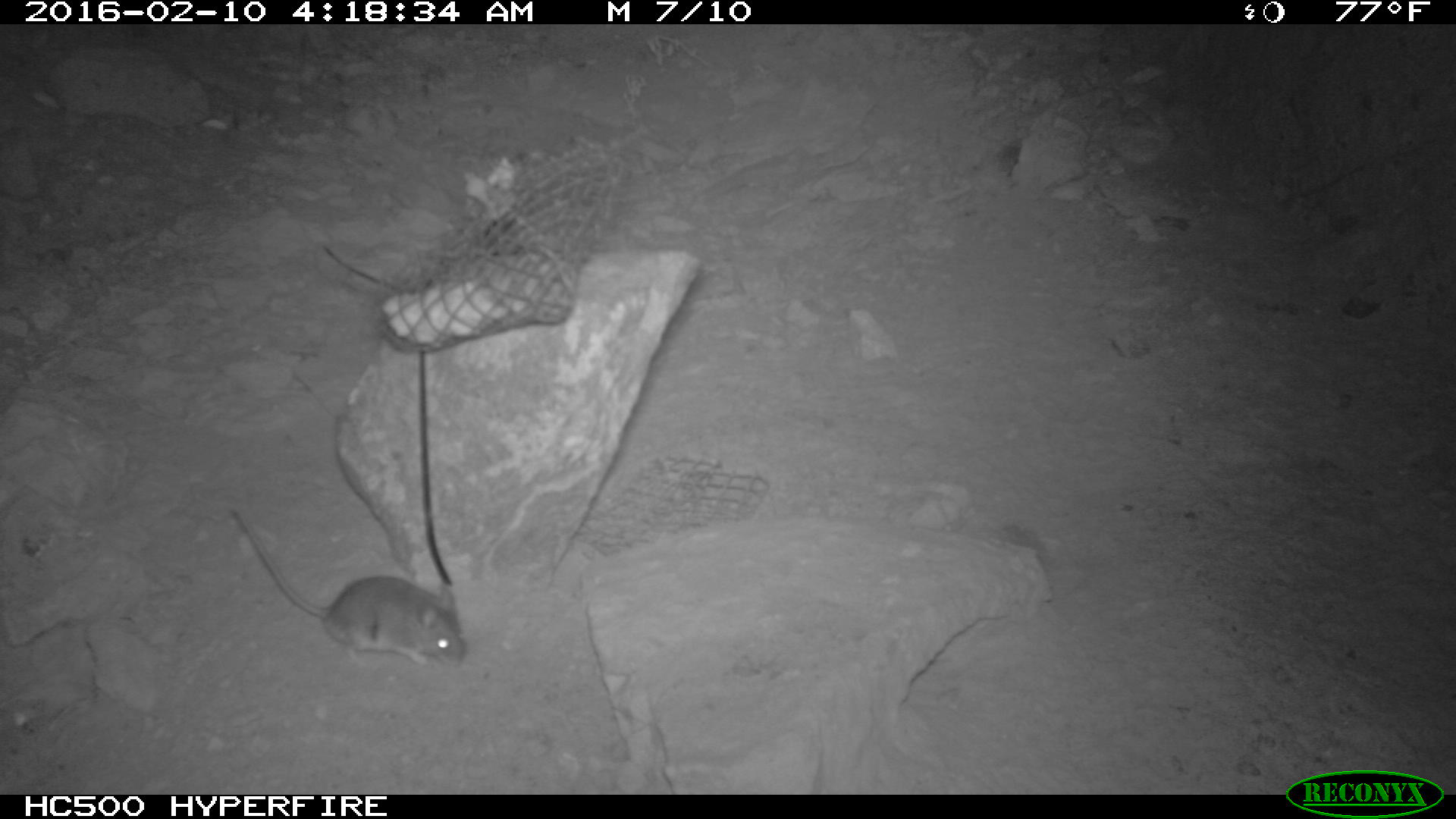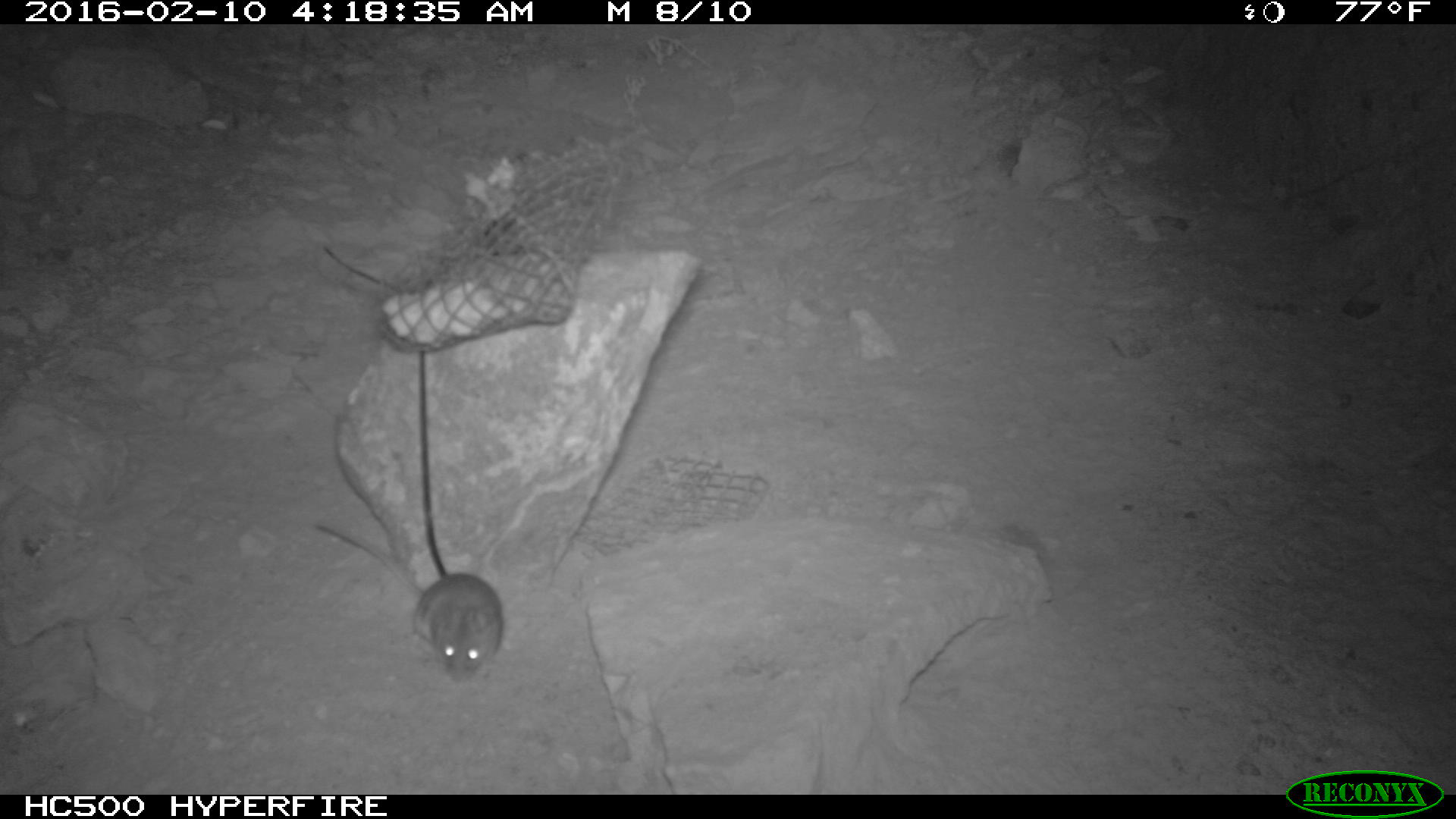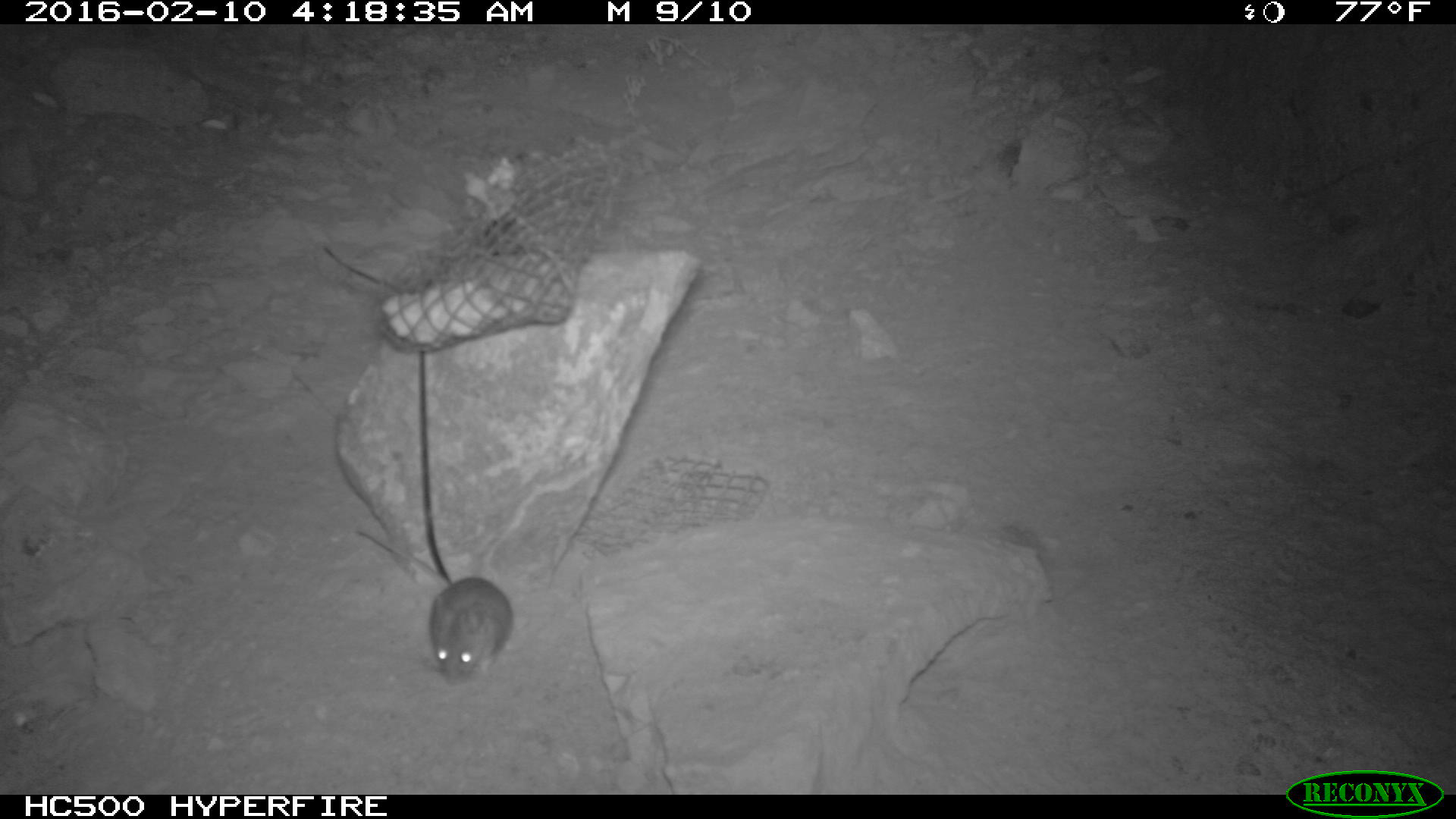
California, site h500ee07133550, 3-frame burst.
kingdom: Animalia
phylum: Chordata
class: Mammalia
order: Rodentia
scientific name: Rodentia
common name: rodent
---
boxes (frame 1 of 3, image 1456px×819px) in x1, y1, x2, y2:
rodent: 229, 506, 469, 667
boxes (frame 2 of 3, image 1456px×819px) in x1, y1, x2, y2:
rodent: 318, 523, 503, 683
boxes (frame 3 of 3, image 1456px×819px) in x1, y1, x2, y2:
rodent: 356, 526, 512, 684